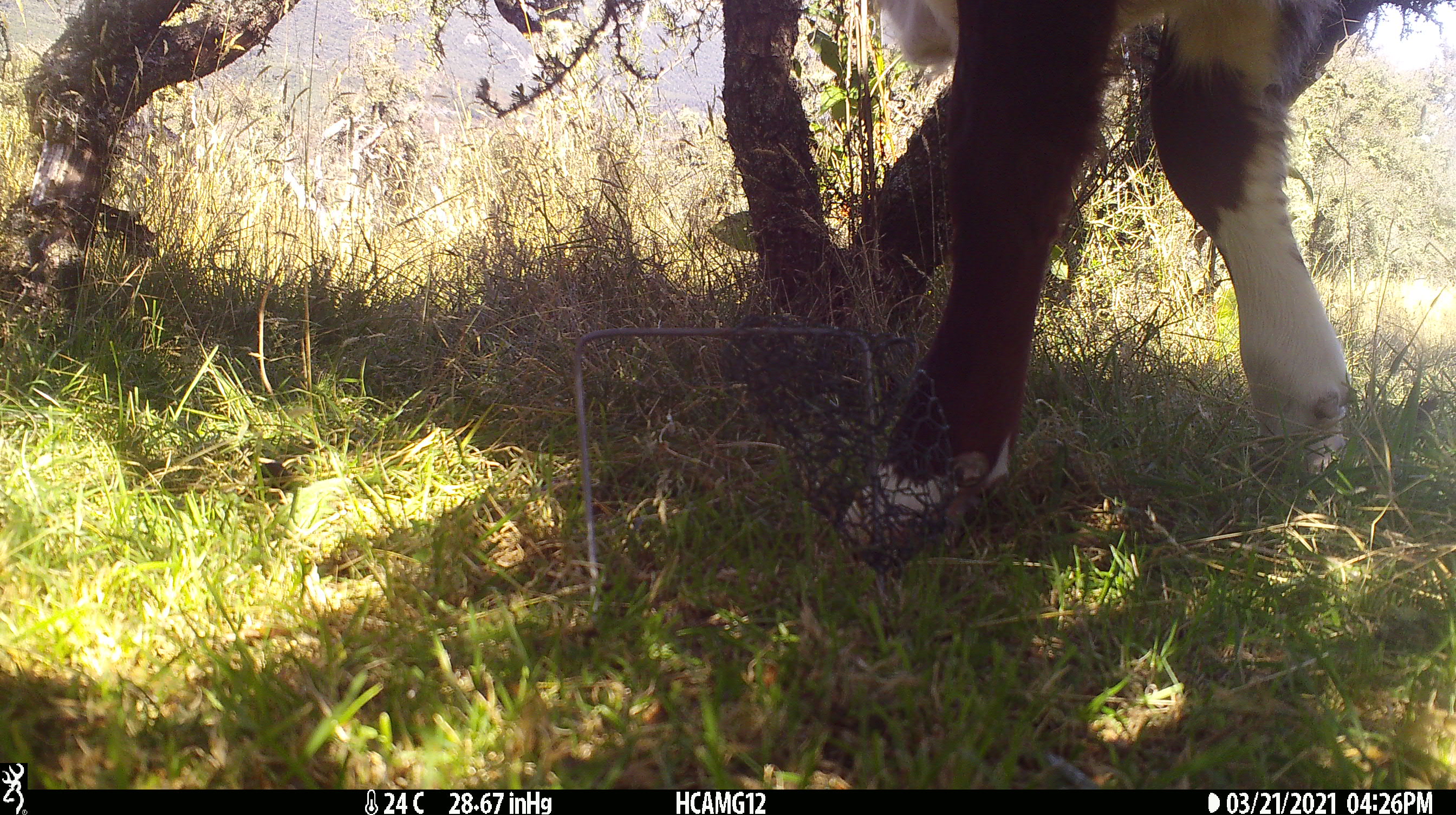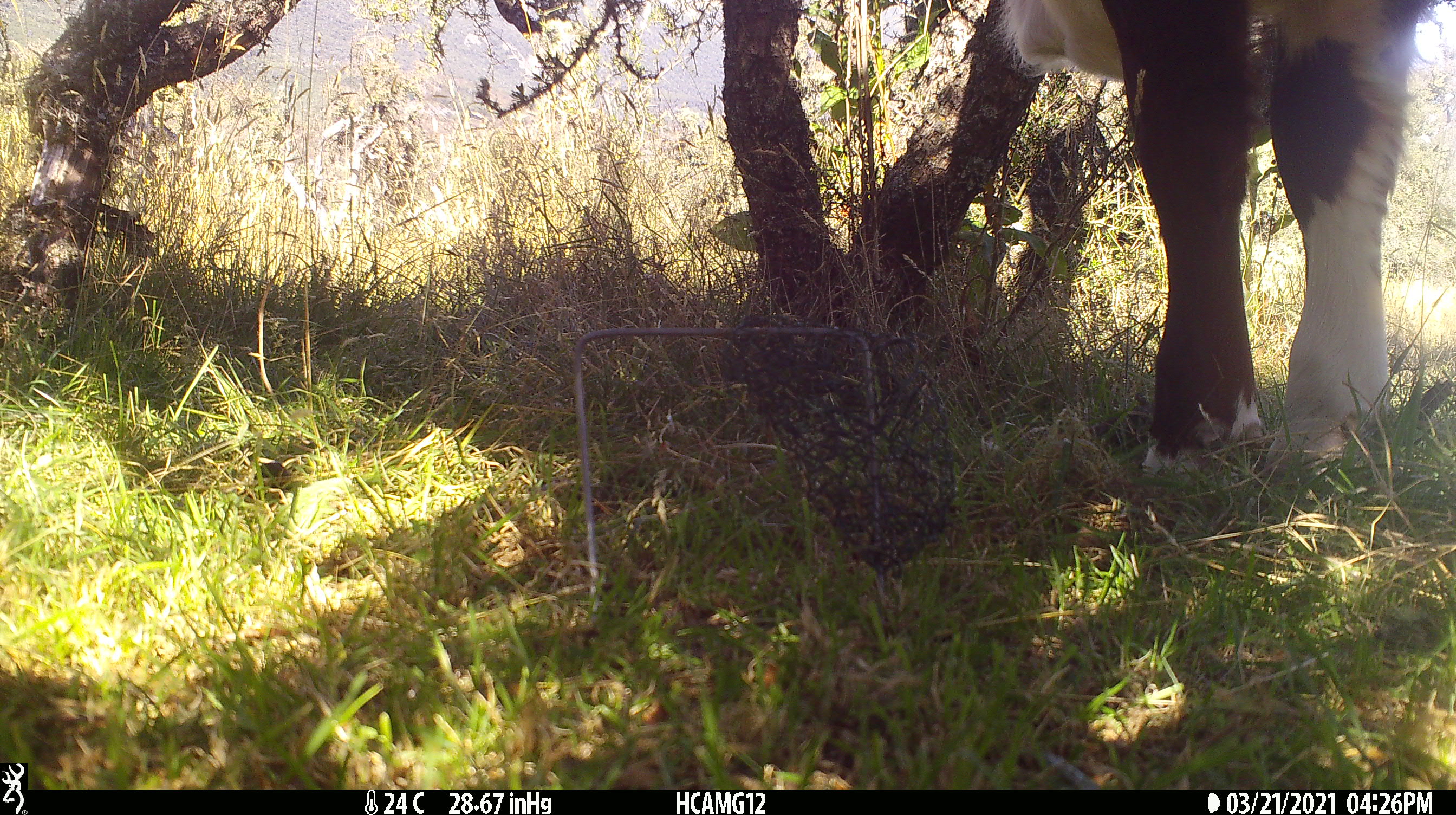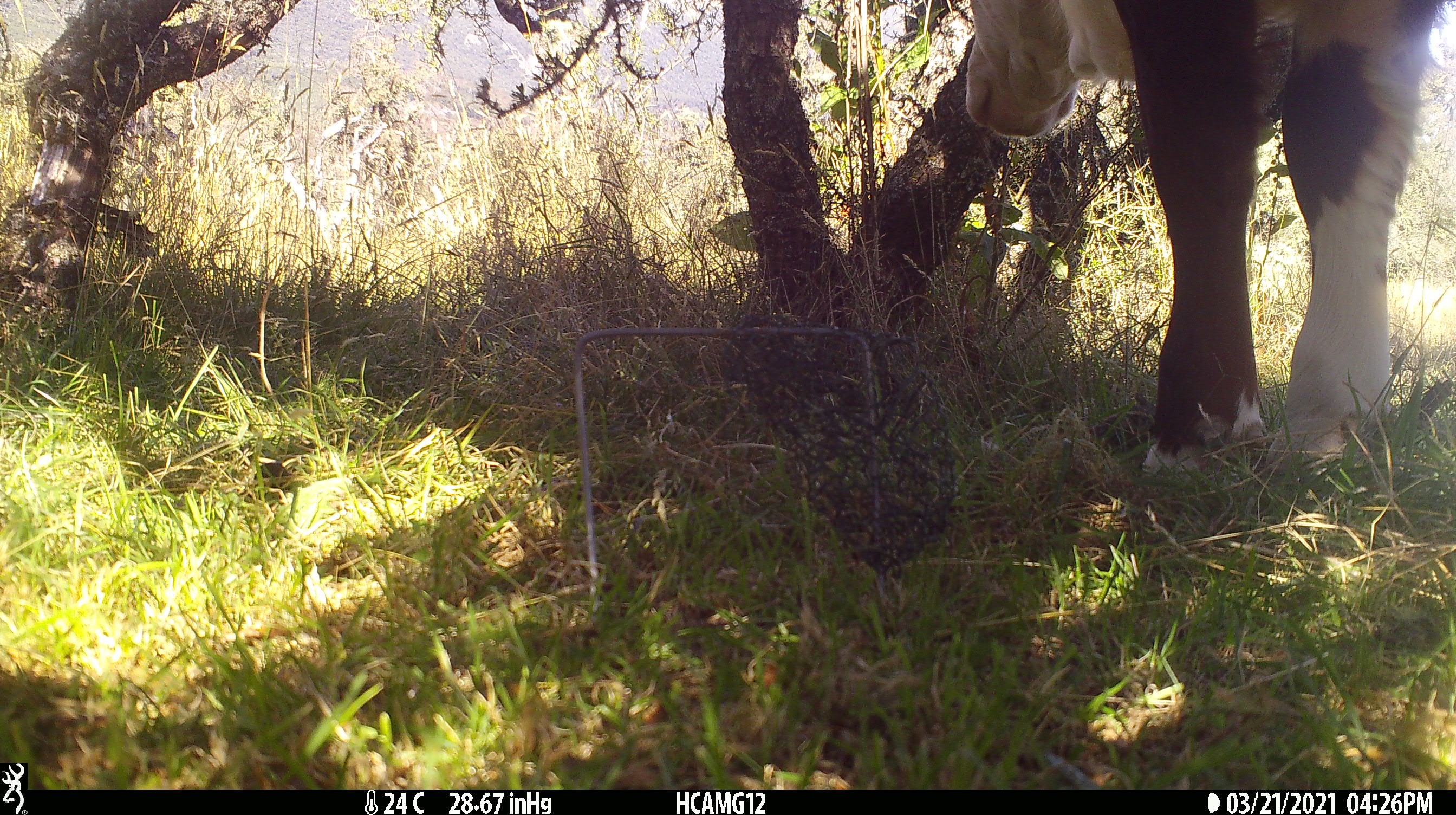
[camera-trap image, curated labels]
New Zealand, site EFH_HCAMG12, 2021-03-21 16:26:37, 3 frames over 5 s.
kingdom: Animalia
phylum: Chordata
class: Mammalia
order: Artiodactyla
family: Bovidae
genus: Bos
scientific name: Bos taurus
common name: domestic cow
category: cow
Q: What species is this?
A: Cow (domestic cow) (Bos taurus).